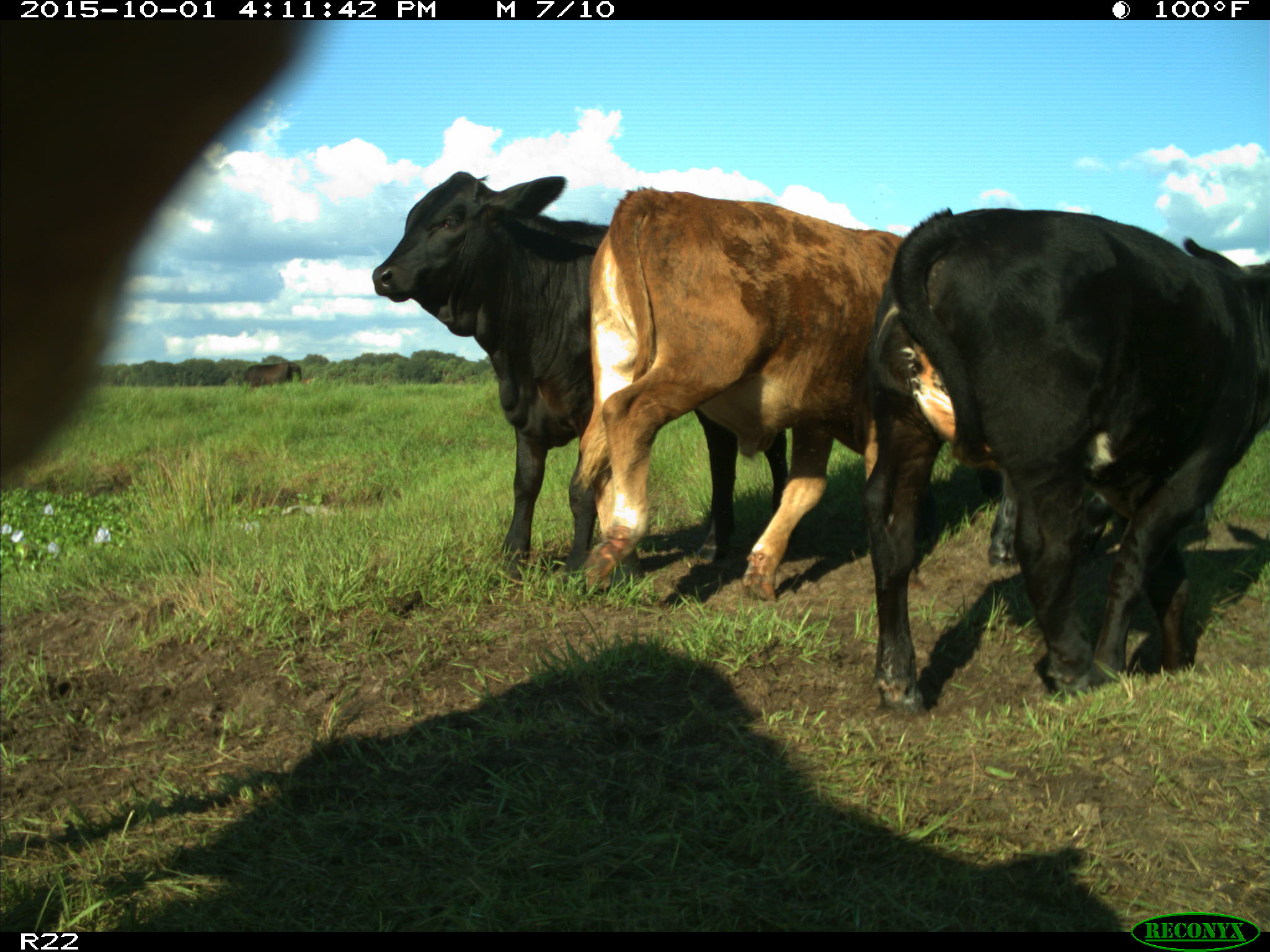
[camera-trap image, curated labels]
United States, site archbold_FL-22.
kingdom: Animalia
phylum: Chordata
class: Mammalia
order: Artiodactyla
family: Bovidae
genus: Bos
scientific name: Bos taurus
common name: domestic cow